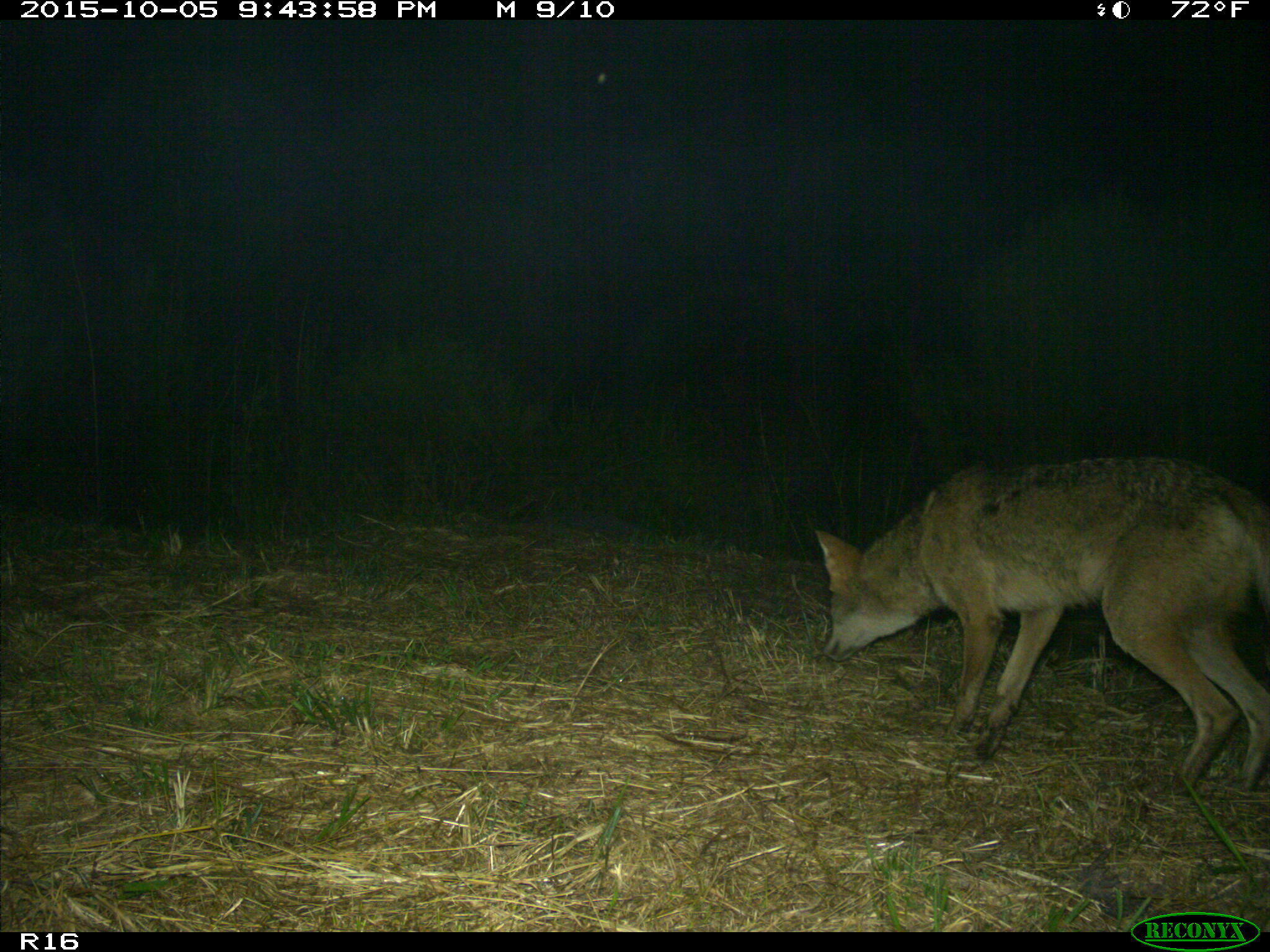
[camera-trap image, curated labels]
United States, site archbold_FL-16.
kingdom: Animalia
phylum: Chordata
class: Mammalia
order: Carnivora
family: Canidae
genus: Canis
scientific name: Canis latrans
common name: coyote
Canis latrans (coyote).